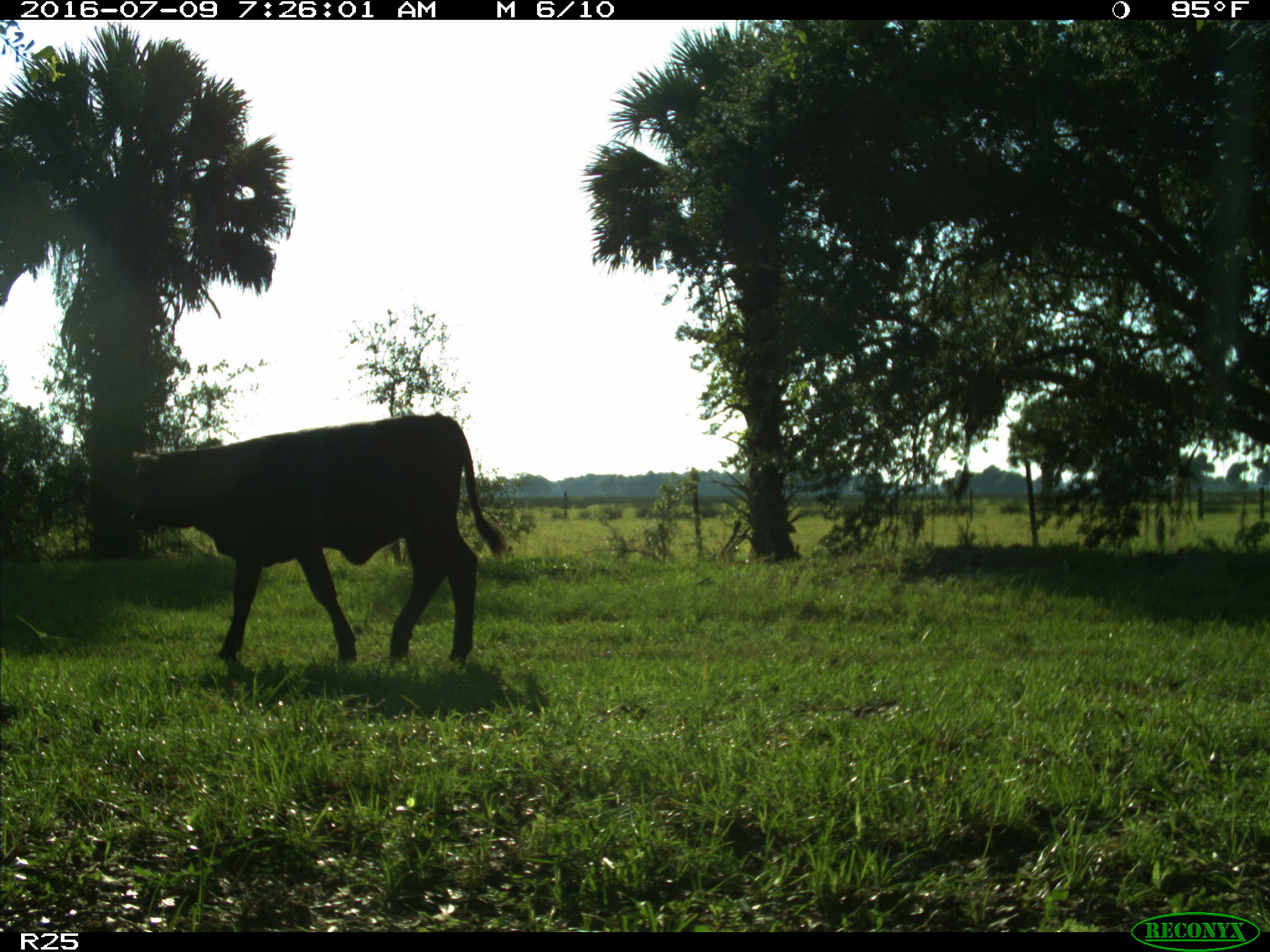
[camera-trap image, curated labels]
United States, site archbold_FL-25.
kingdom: Animalia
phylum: Chordata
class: Mammalia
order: Artiodactyla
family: Bovidae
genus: Bos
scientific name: Bos taurus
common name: domestic cow